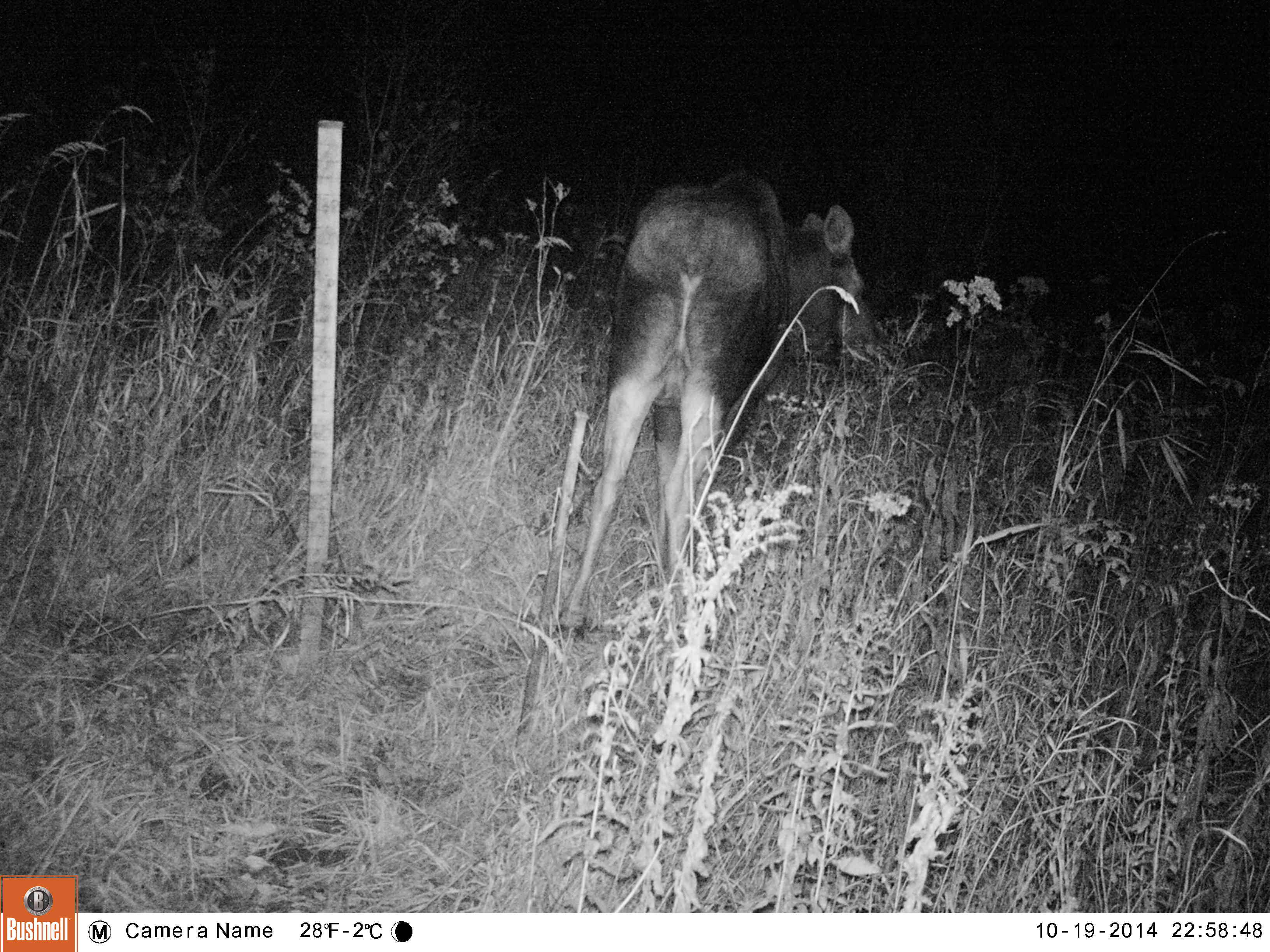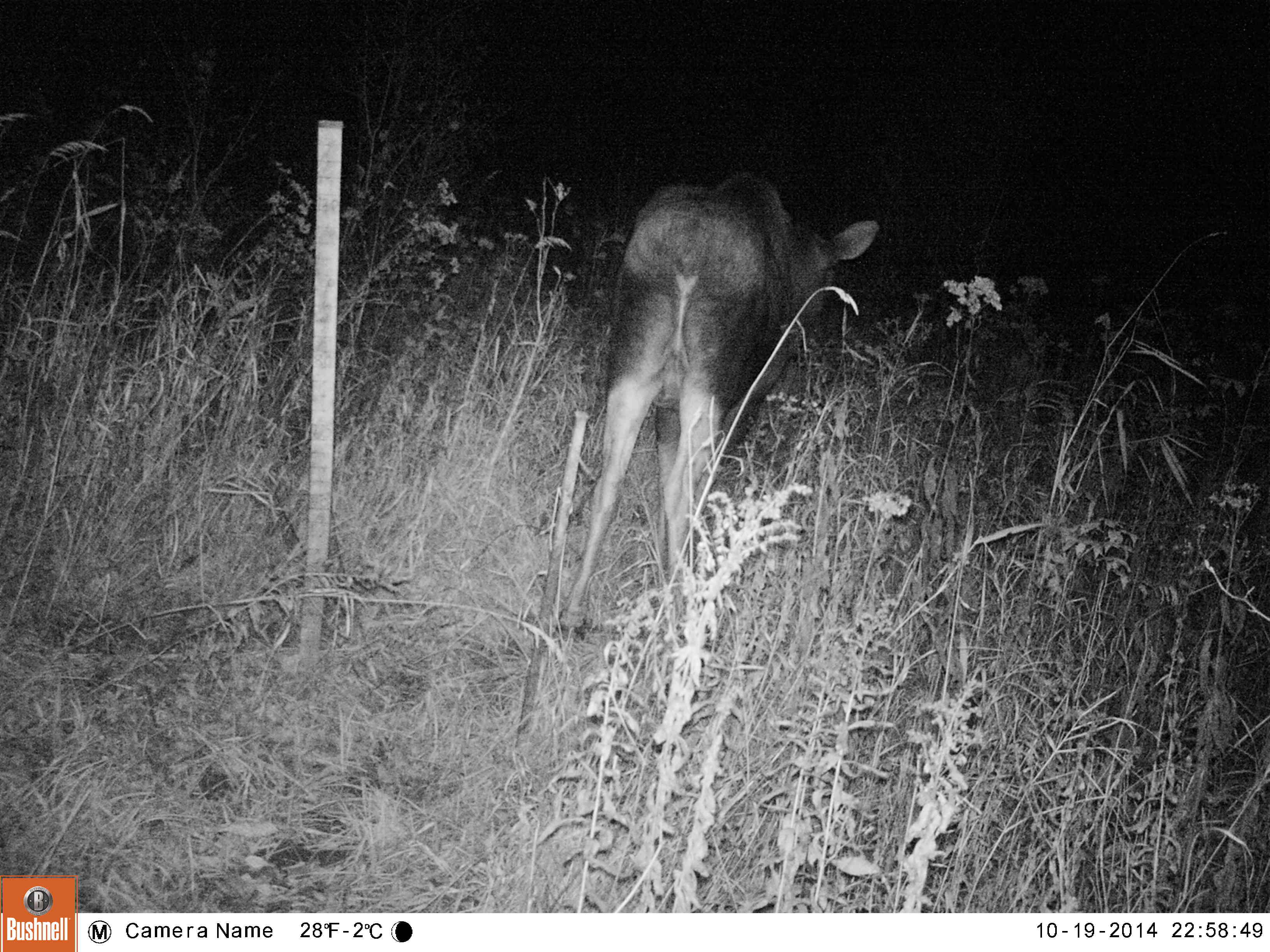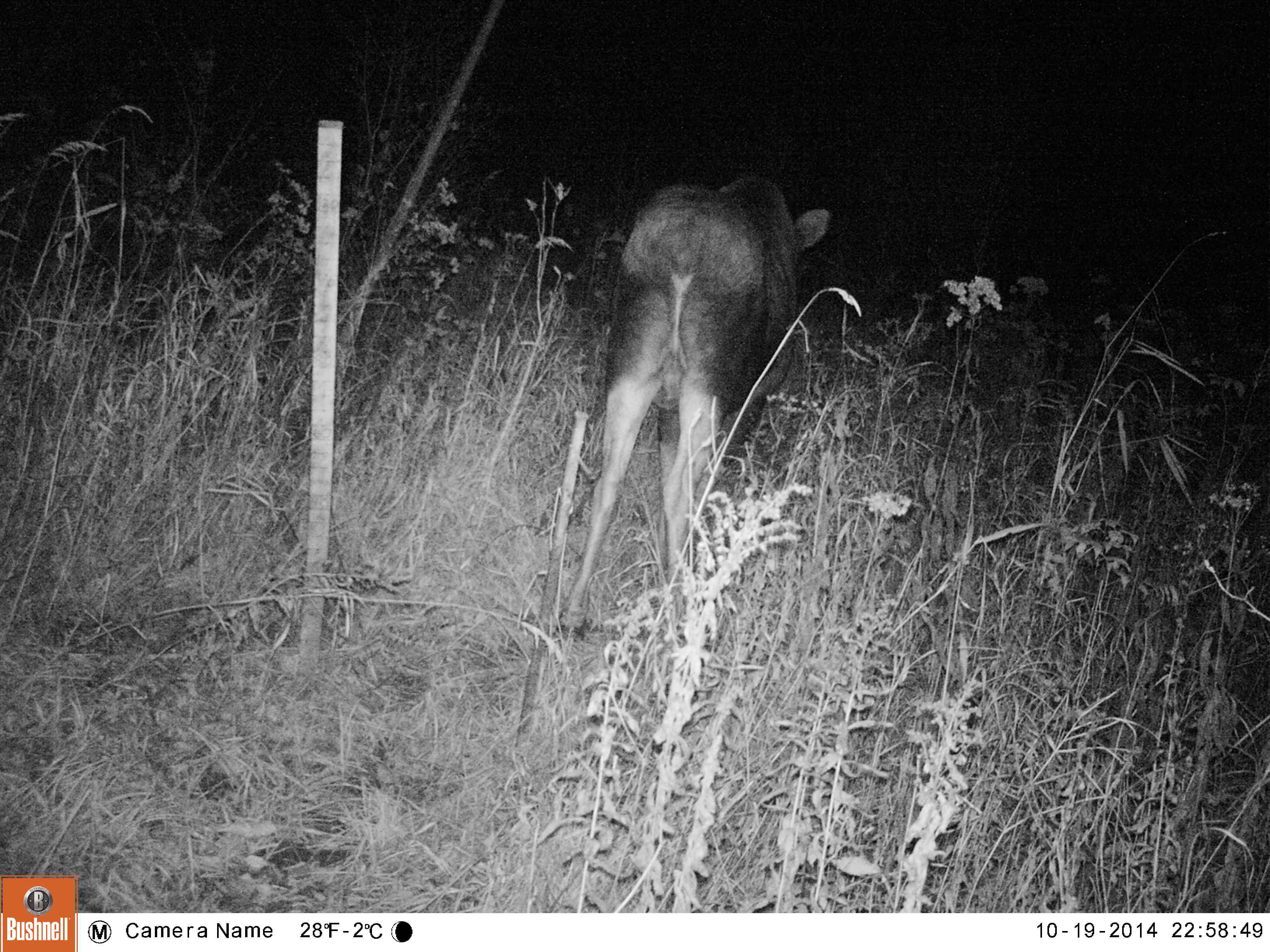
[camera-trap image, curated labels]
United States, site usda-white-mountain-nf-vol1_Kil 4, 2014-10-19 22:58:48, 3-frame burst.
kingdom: Animalia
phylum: Chordata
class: Mammalia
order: Artiodactyla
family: Cervidae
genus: Alces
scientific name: Alces alces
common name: moose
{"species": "moose (Alces alces)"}